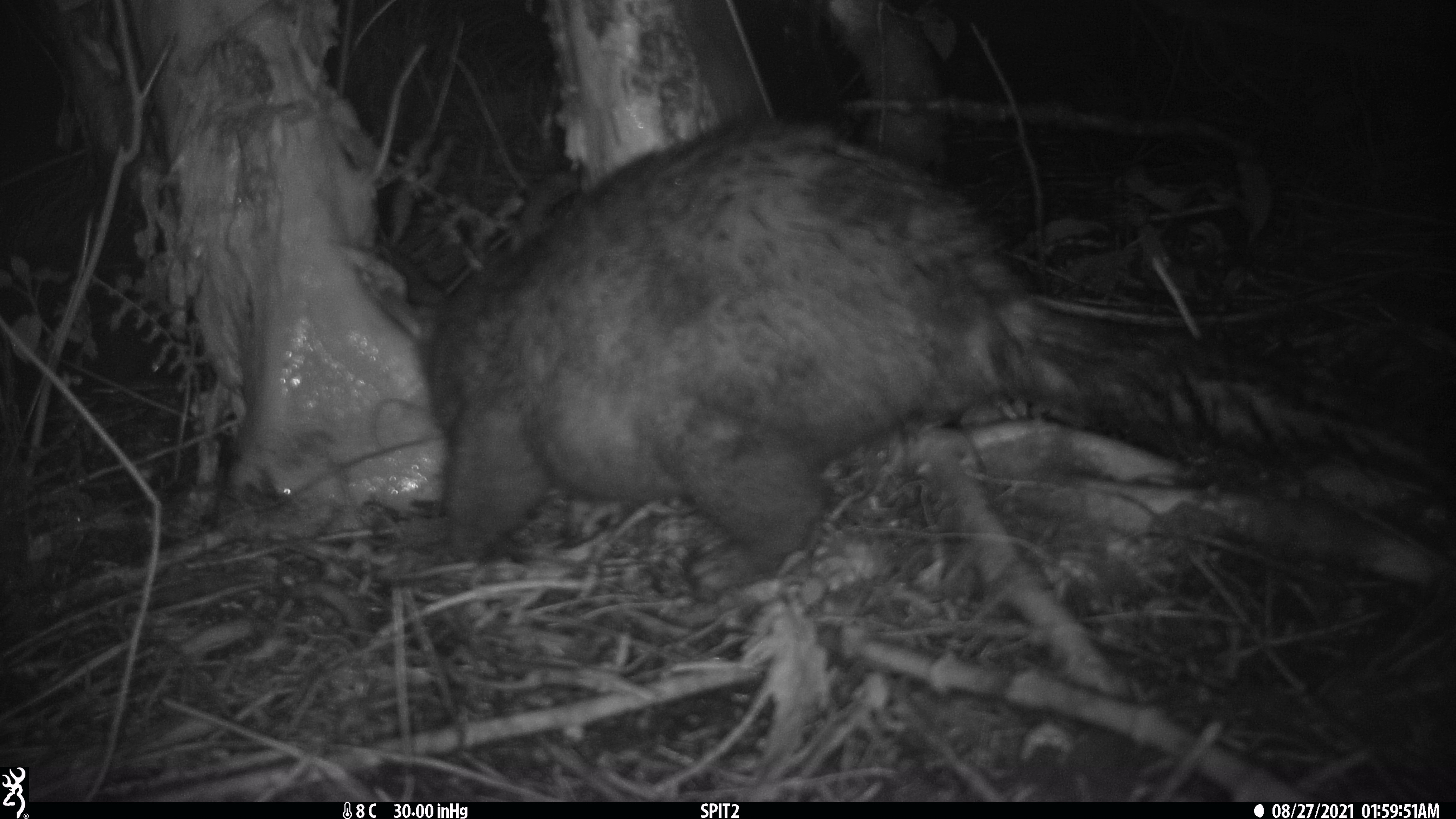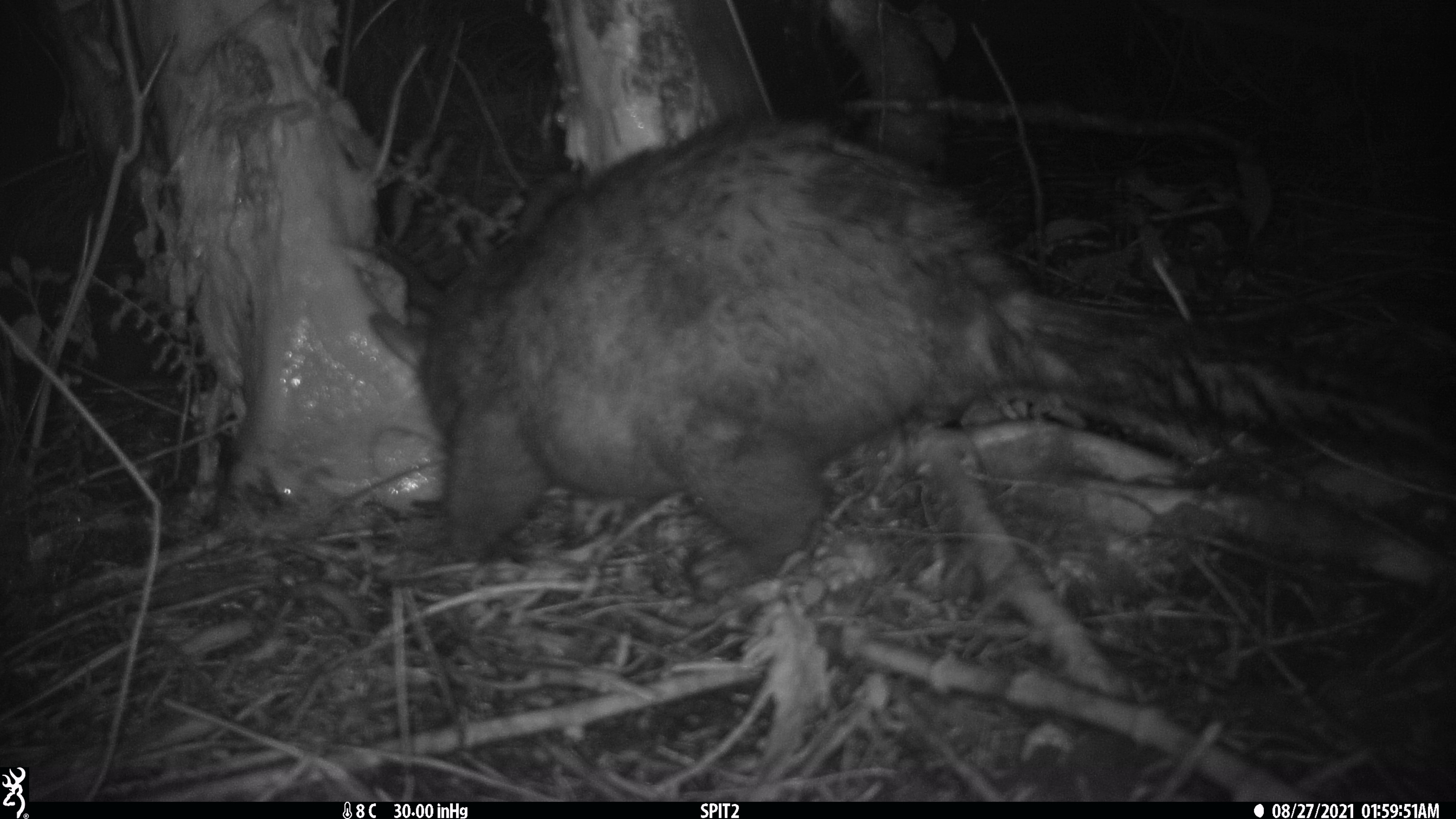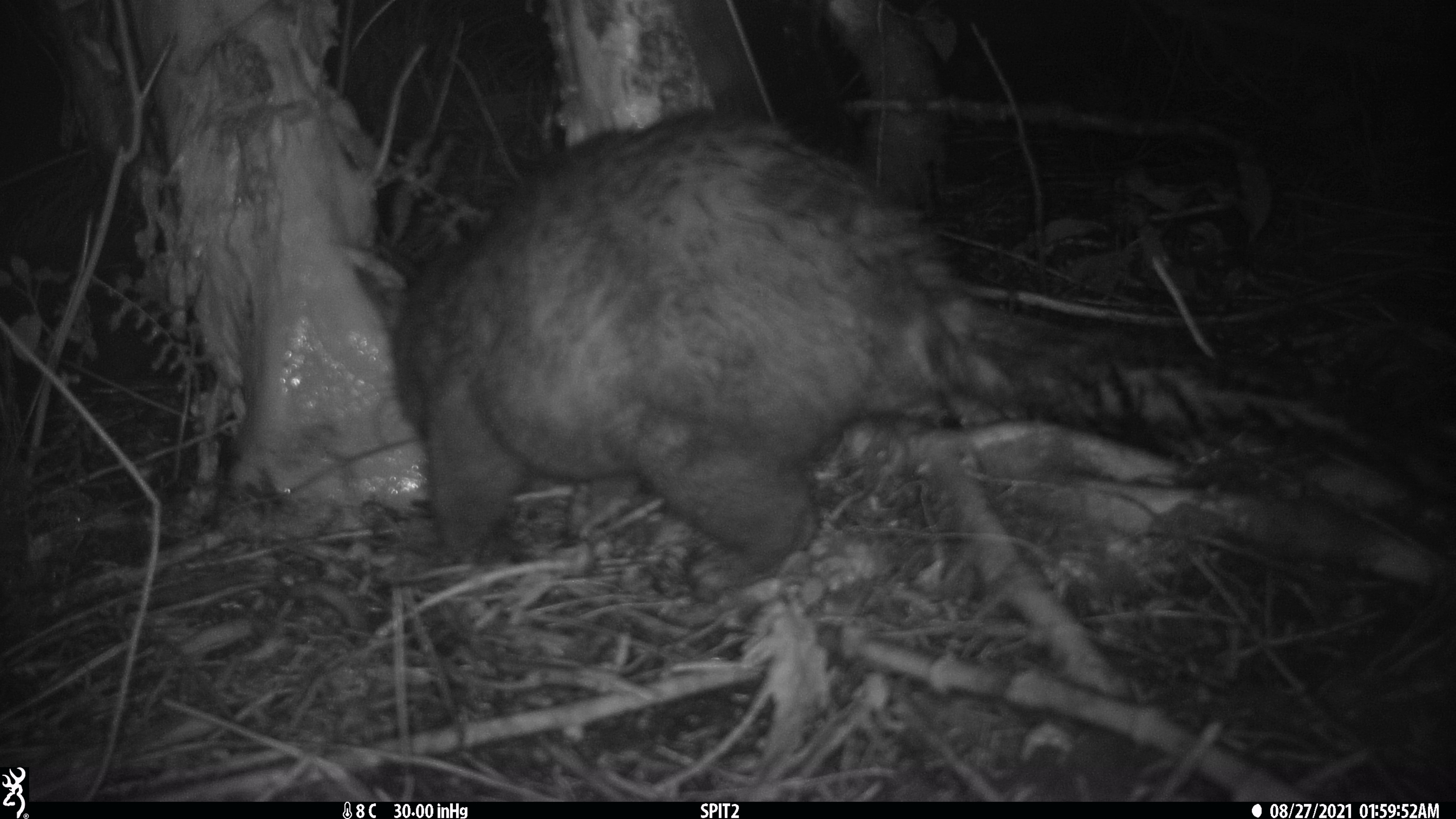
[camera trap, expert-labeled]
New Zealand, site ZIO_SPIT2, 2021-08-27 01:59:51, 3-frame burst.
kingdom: Animalia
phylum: Chordata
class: Mammalia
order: Diprotodontia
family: Phalangeridae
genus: Trichosurus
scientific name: Trichosurus vulpecula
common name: common brushtail possum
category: possum